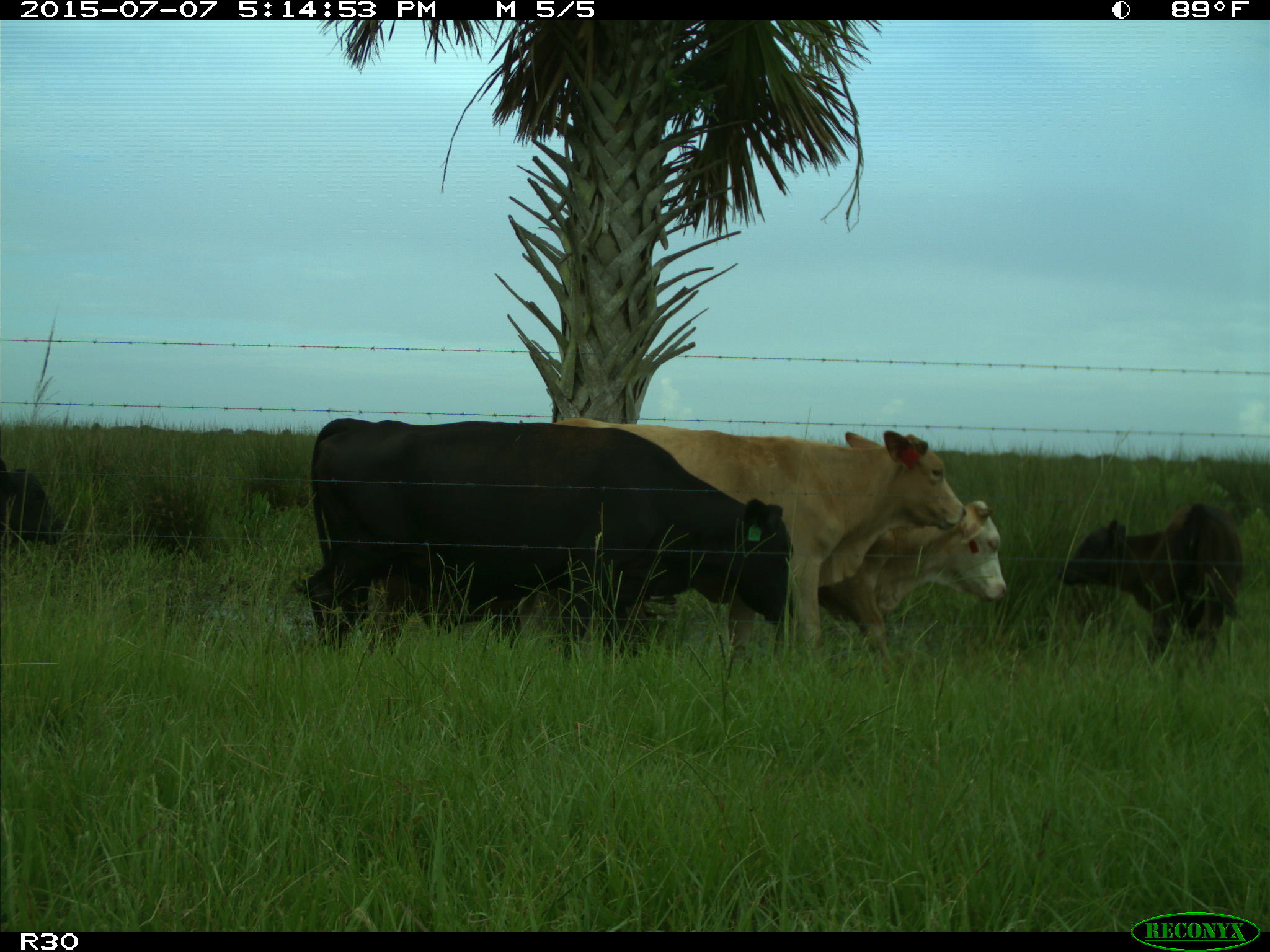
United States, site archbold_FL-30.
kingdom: Animalia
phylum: Chordata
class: Mammalia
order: Artiodactyla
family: Bovidae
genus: Bos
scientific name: Bos taurus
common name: domestic cow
Bos taurus (domestic cow).